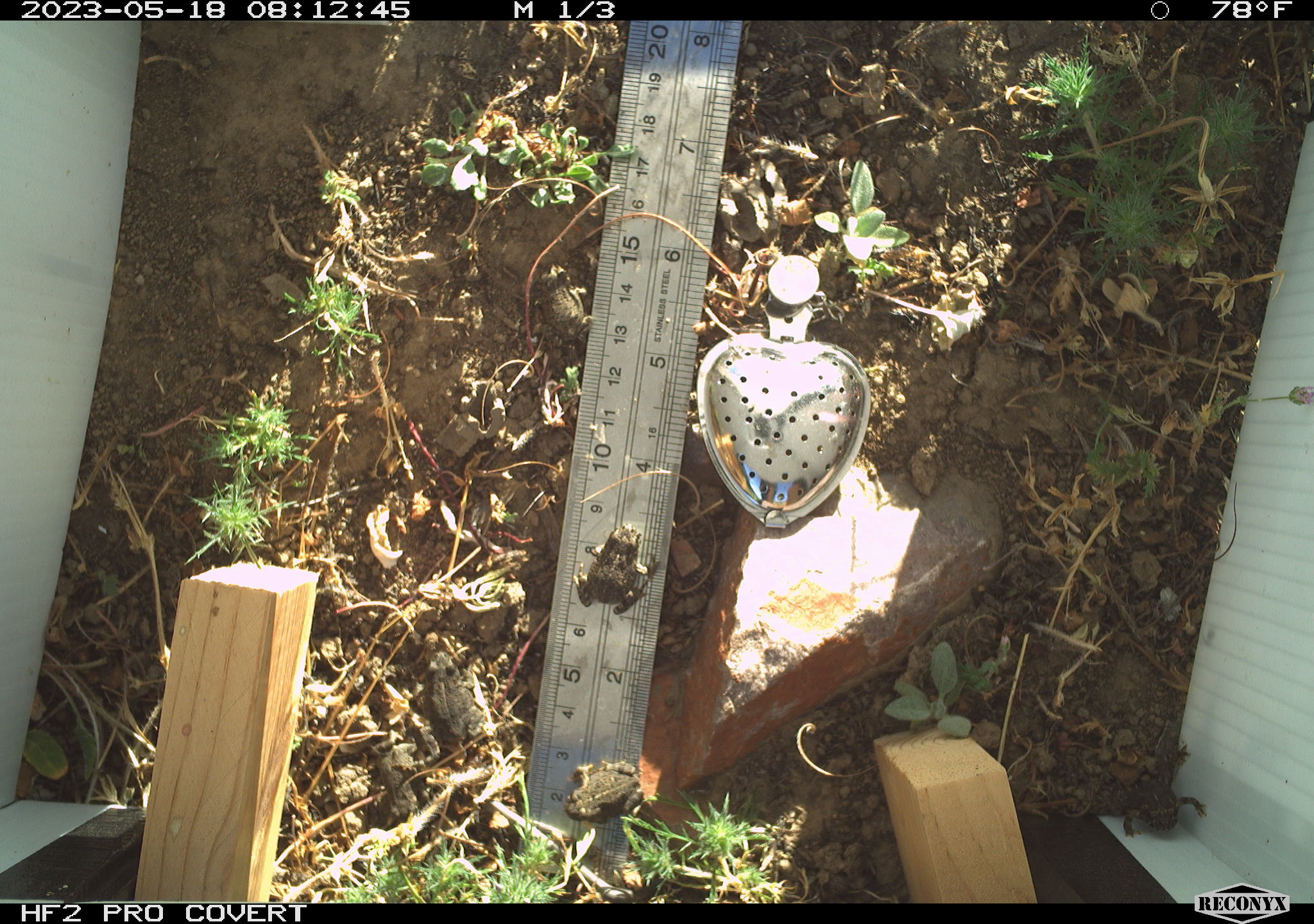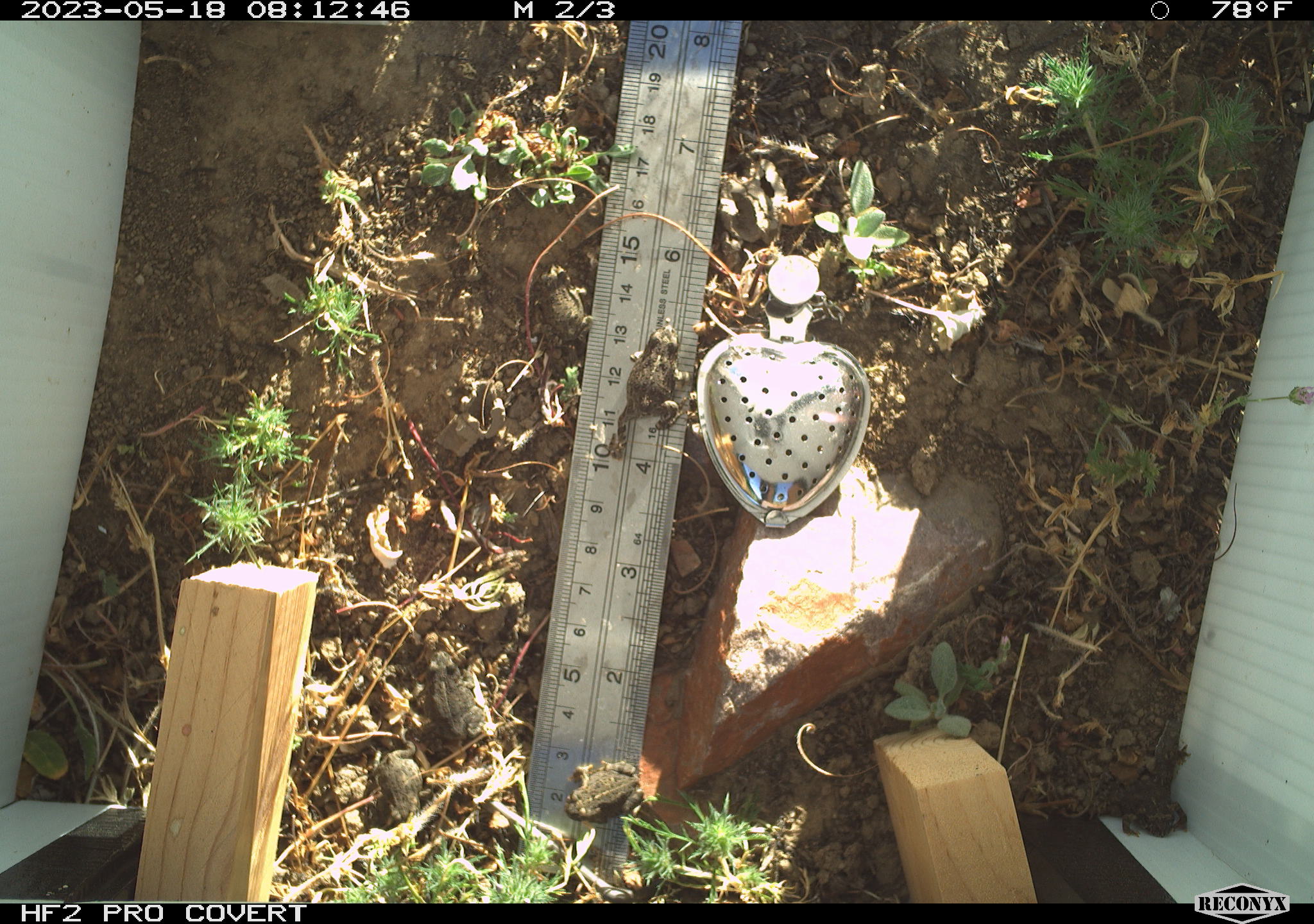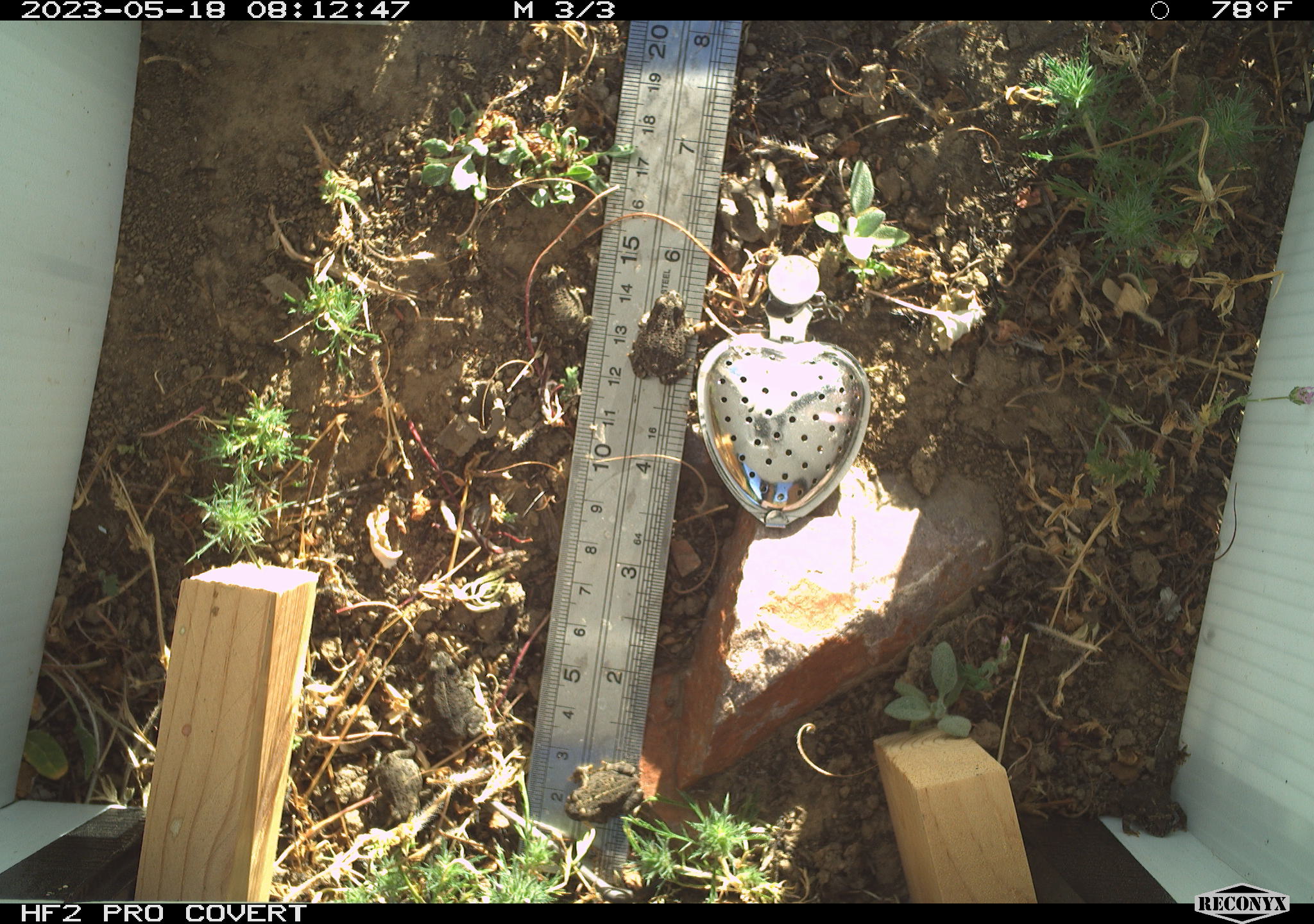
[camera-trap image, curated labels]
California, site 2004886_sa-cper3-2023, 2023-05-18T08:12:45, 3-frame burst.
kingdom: Animalia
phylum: Chordata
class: Amphibia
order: Anura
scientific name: Anura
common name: frogs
Frogs (Anura).